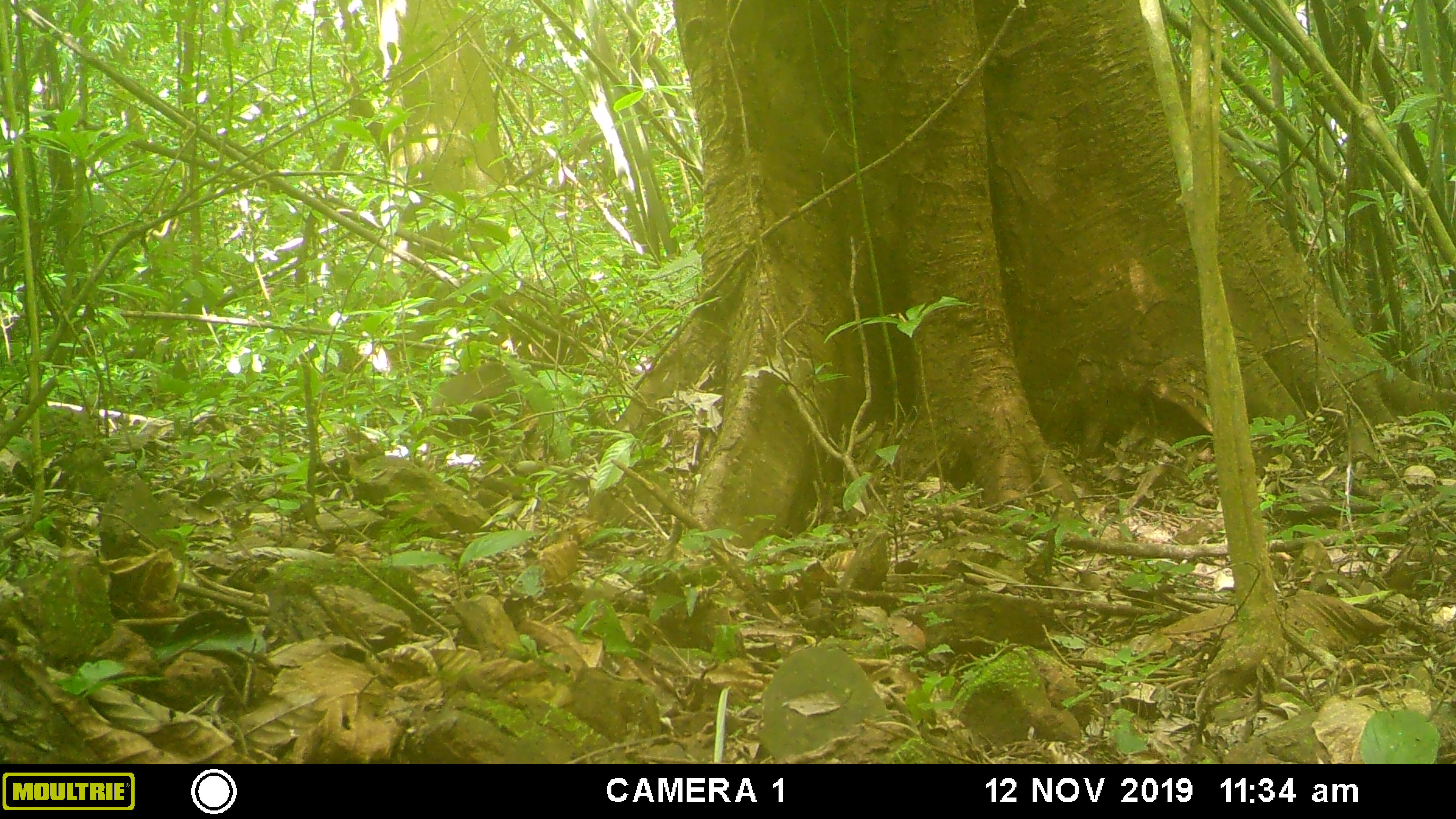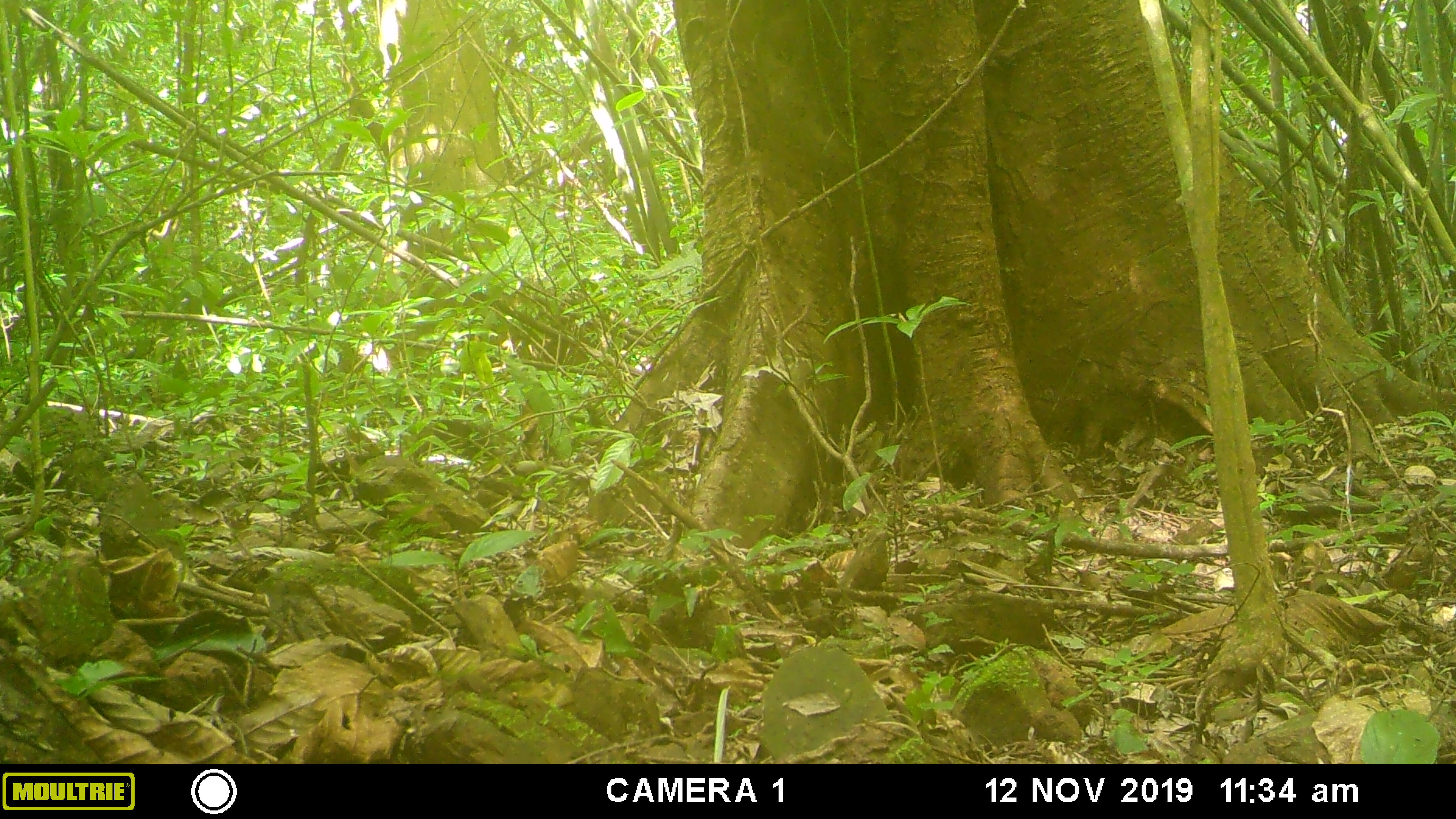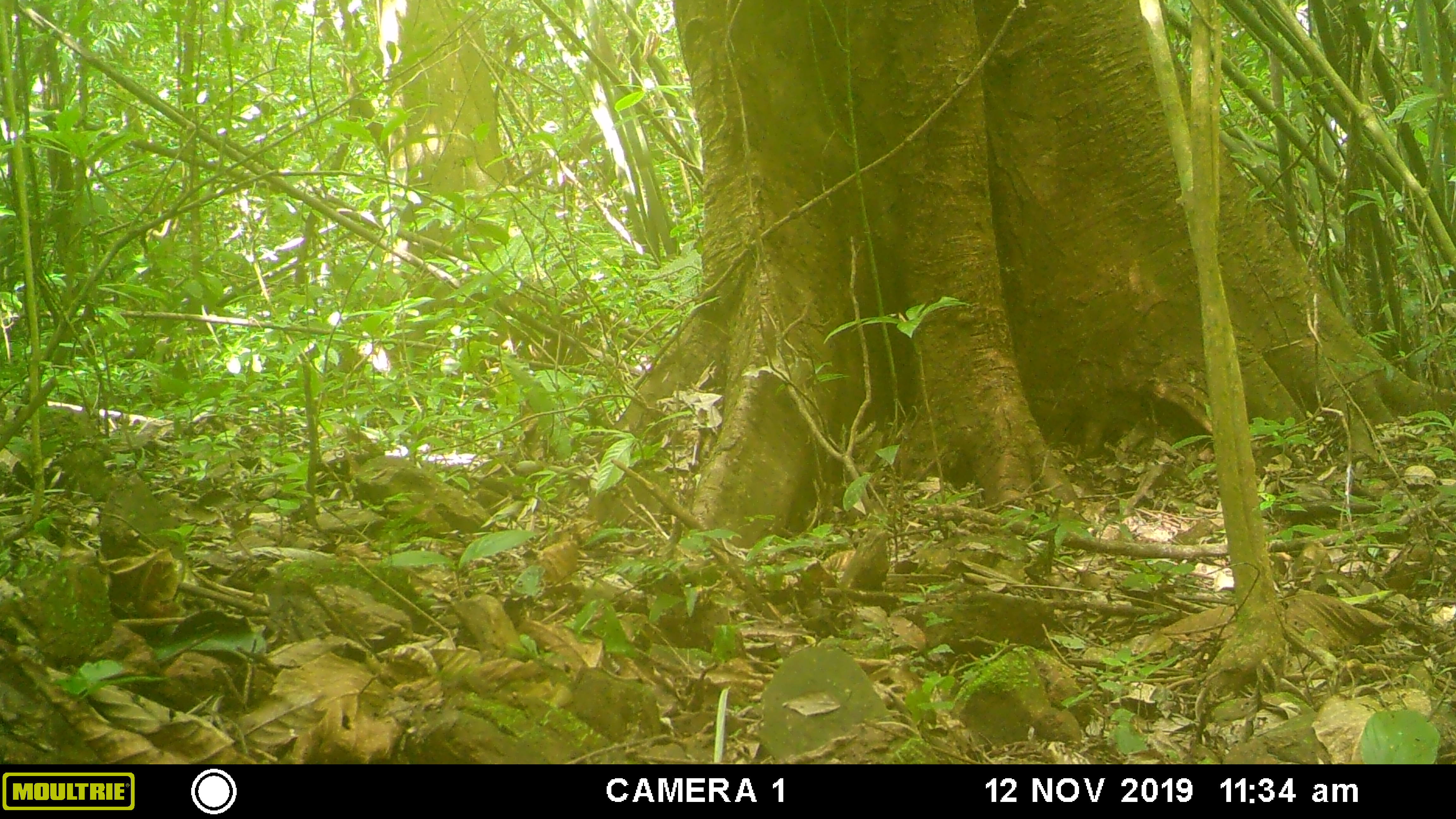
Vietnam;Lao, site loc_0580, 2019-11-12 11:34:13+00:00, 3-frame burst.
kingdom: Animalia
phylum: Chordata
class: Mammalia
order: Primates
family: Cercopithecidae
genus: Macaca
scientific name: Macaca arctoides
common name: stump-tailed macaque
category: stump tailed macaque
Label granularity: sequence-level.